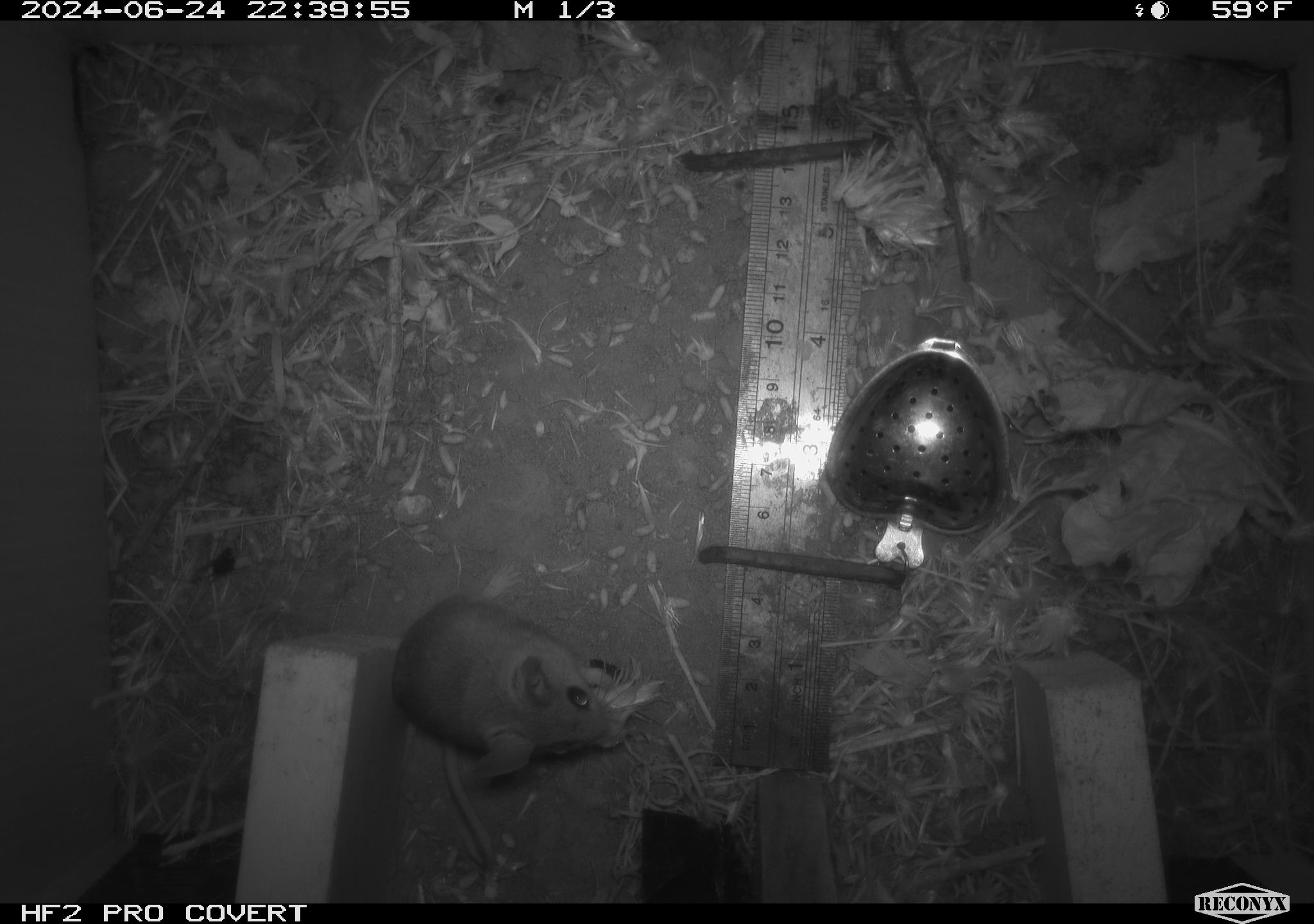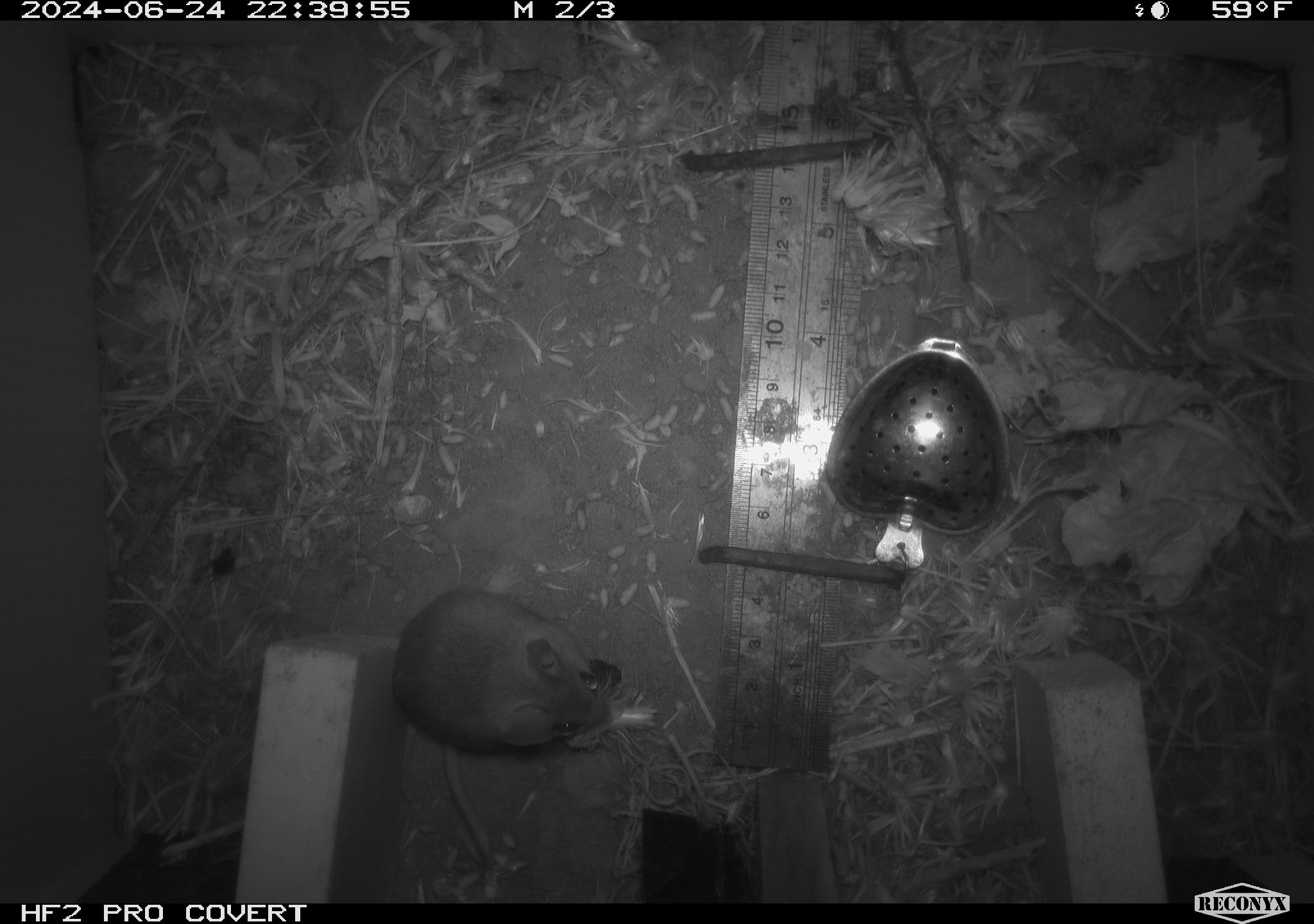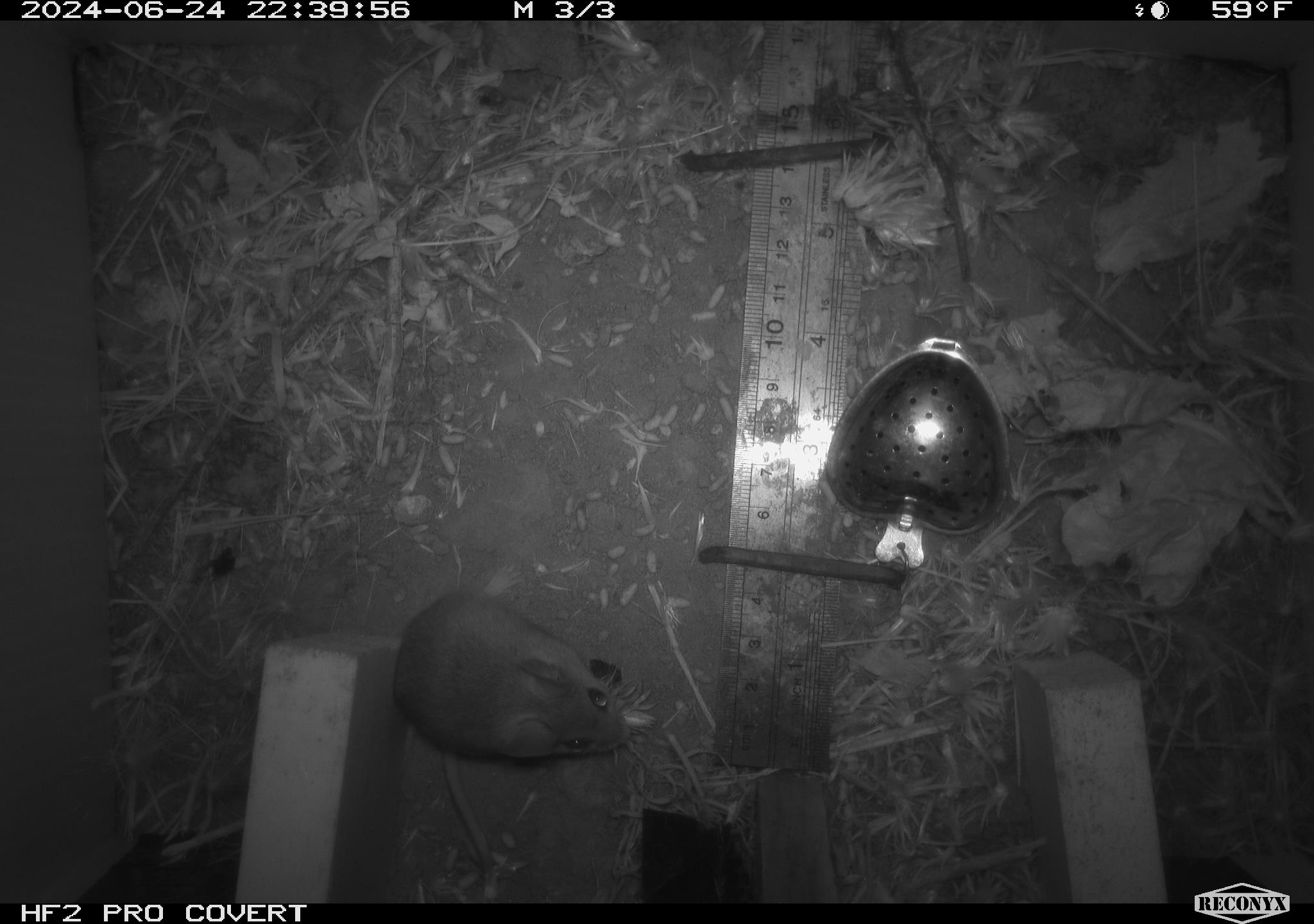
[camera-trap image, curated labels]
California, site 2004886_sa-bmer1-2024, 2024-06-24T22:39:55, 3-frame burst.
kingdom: Animalia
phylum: Chordata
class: Mammalia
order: Rodentia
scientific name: Rodentia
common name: mouse species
Mouse species (Rodentia).